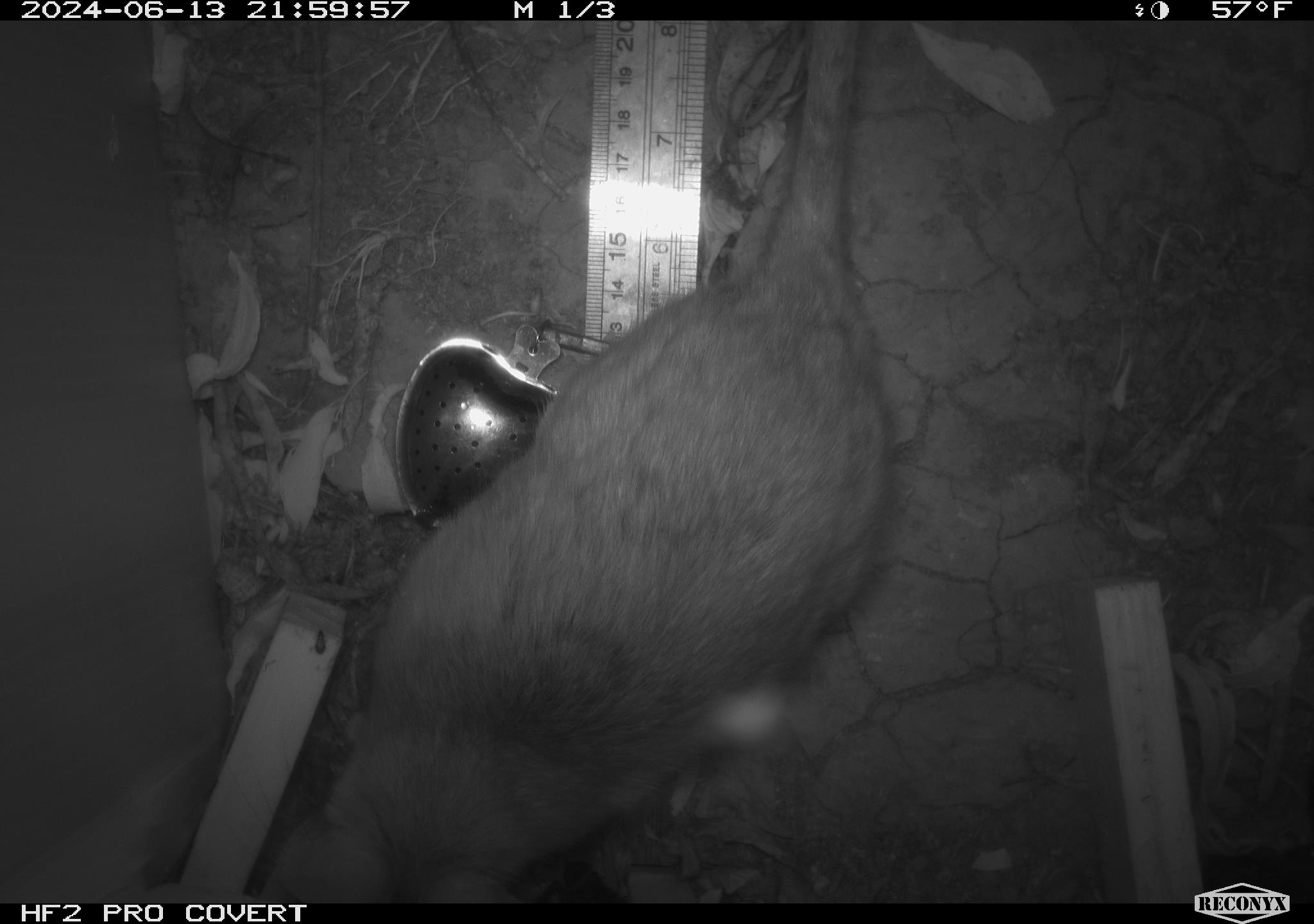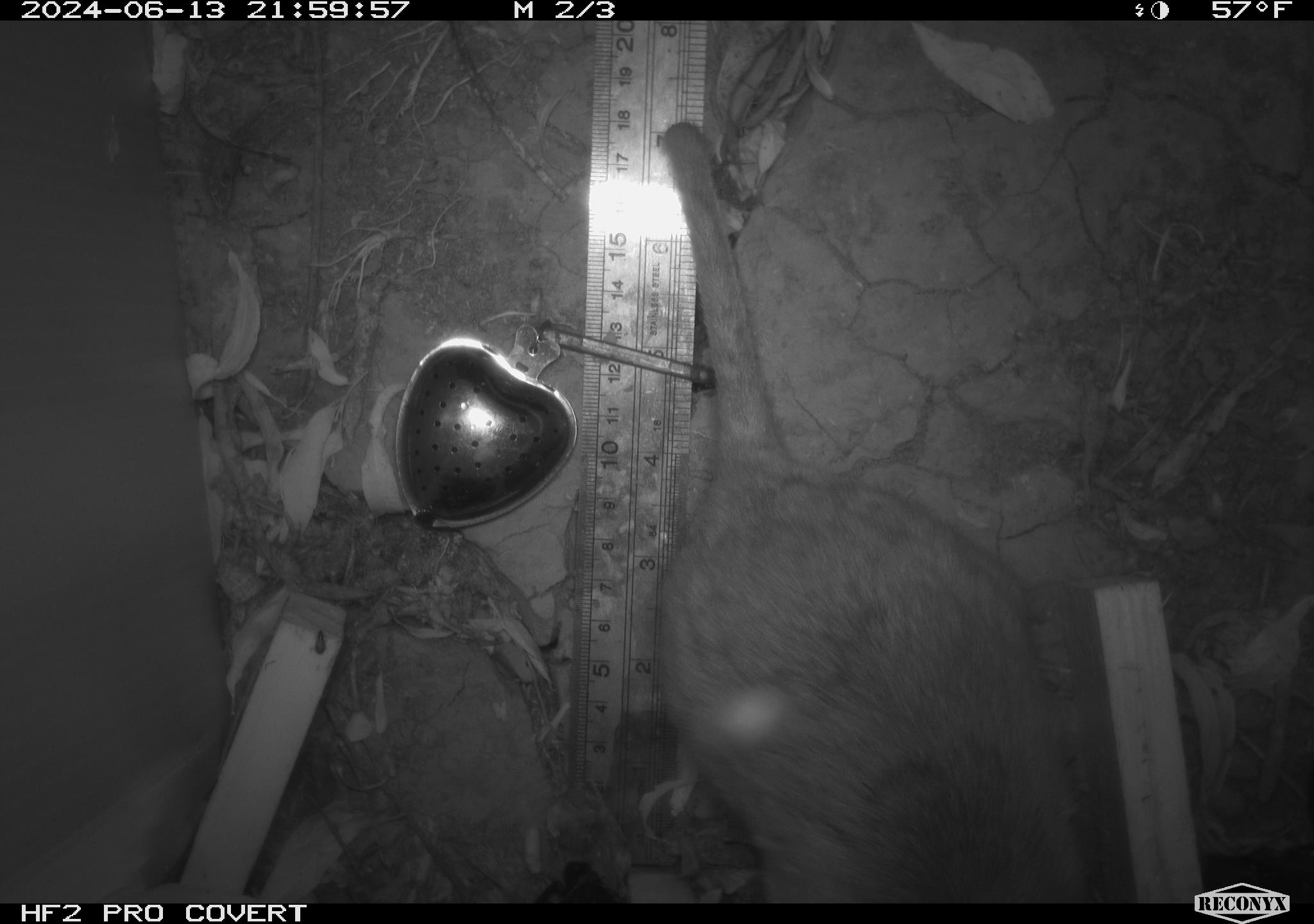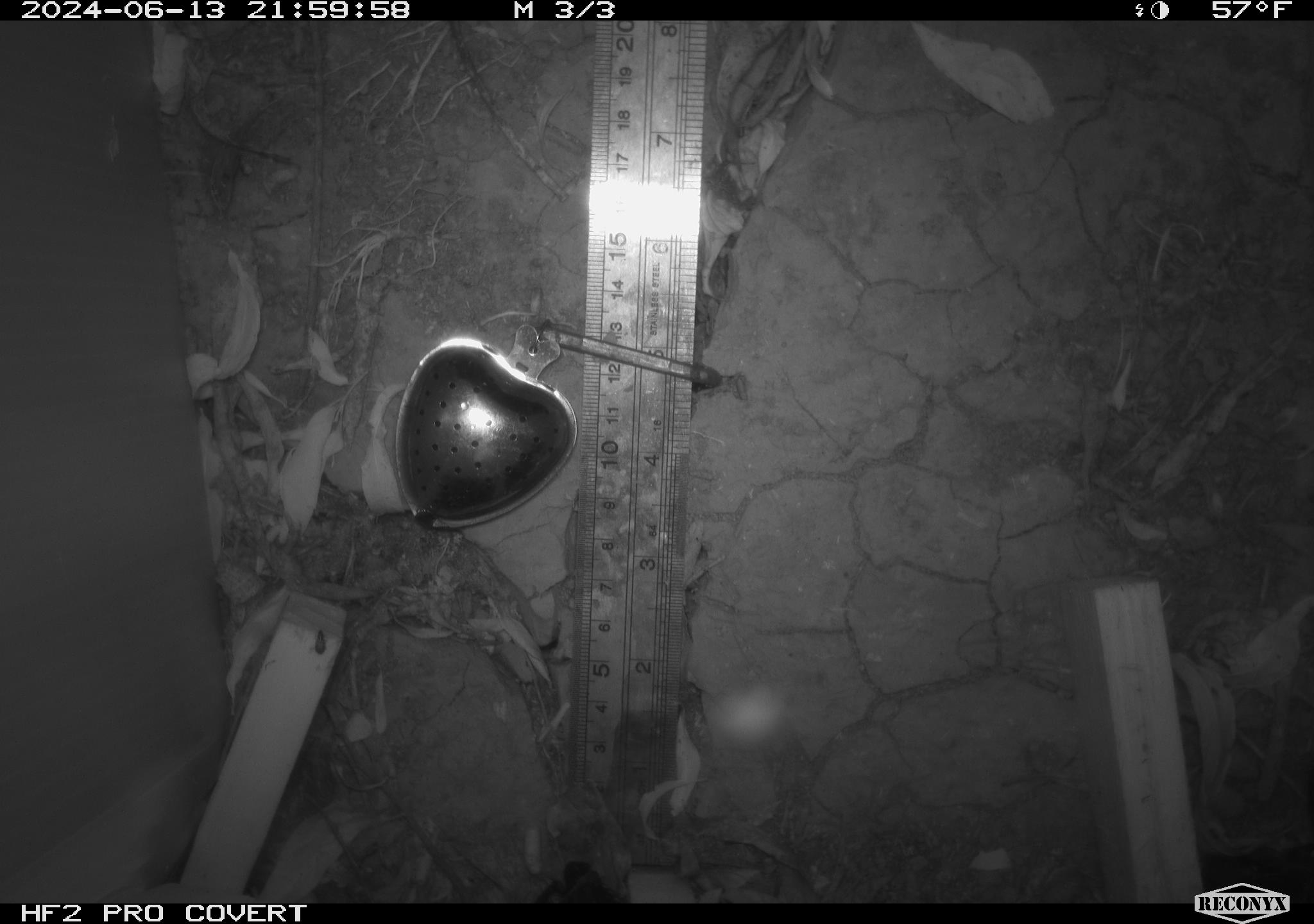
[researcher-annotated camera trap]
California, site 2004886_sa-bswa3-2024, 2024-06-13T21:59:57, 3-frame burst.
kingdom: Animalia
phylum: Chordata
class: Mammalia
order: Rodentia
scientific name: Rodentia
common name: woodrat or rat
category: woodrat or rat species